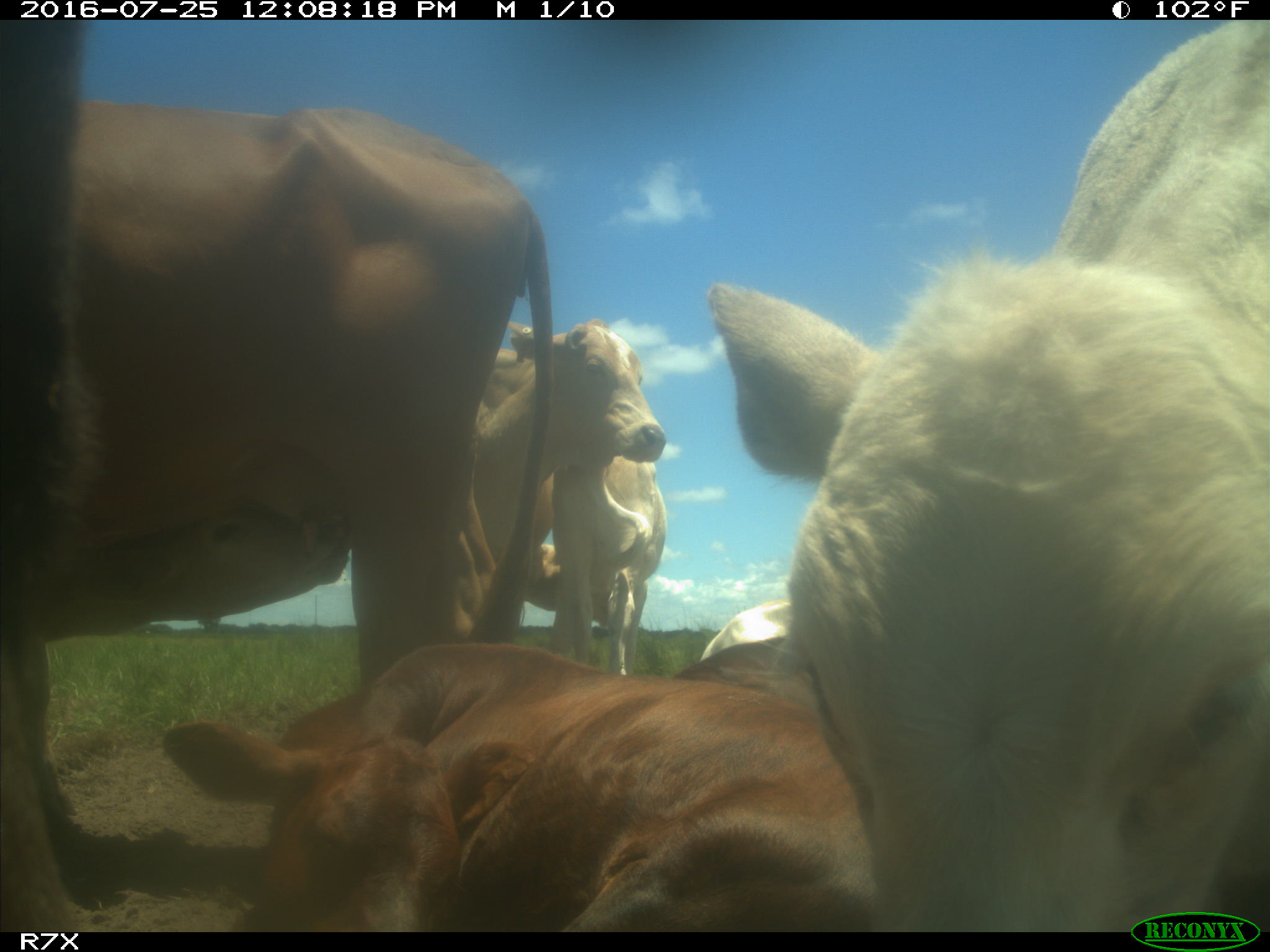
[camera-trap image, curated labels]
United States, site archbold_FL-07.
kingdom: Animalia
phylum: Chordata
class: Mammalia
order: Artiodactyla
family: Bovidae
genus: Bos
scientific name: Bos taurus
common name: domestic cow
Bos taurus (domestic cow).